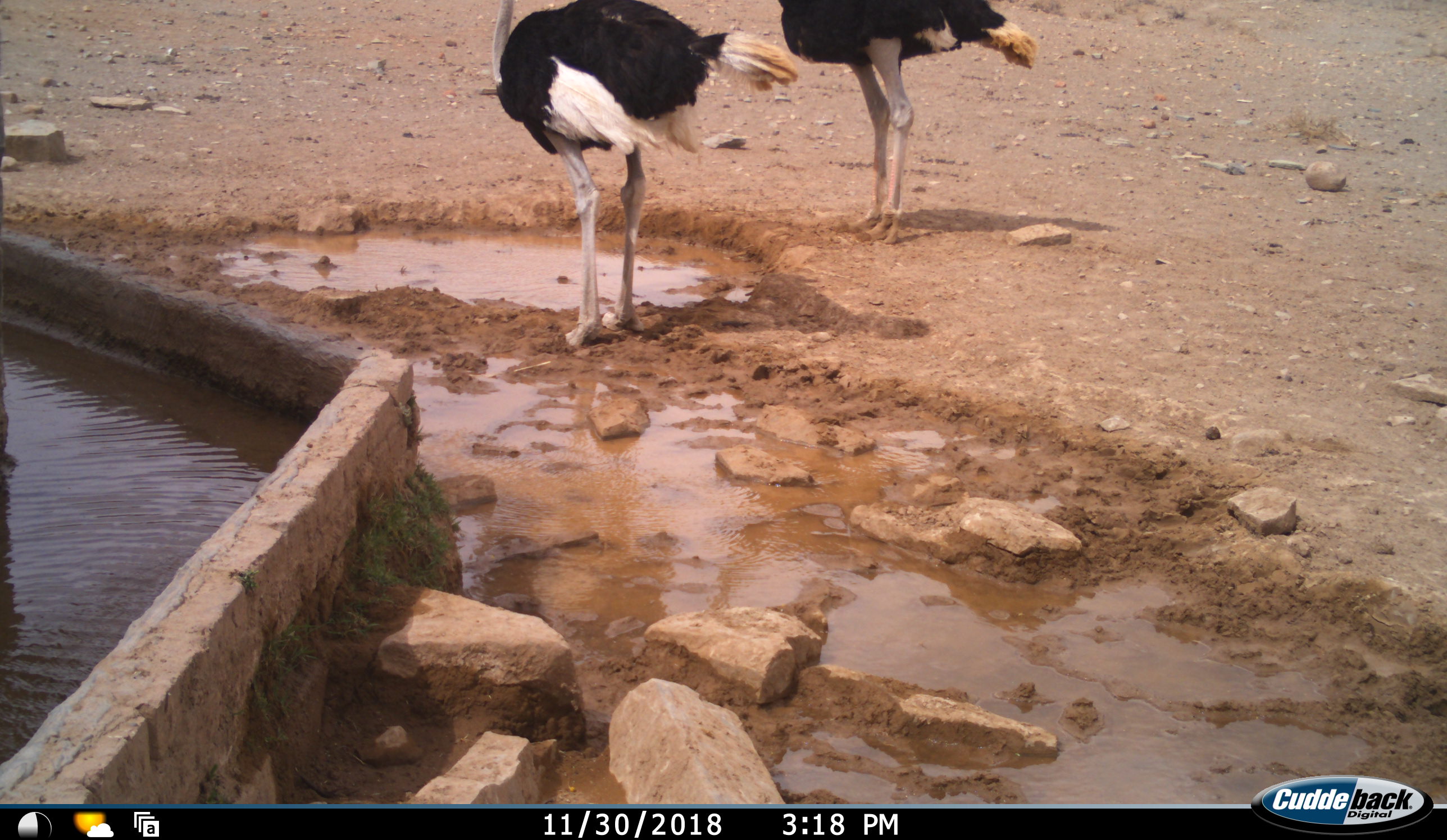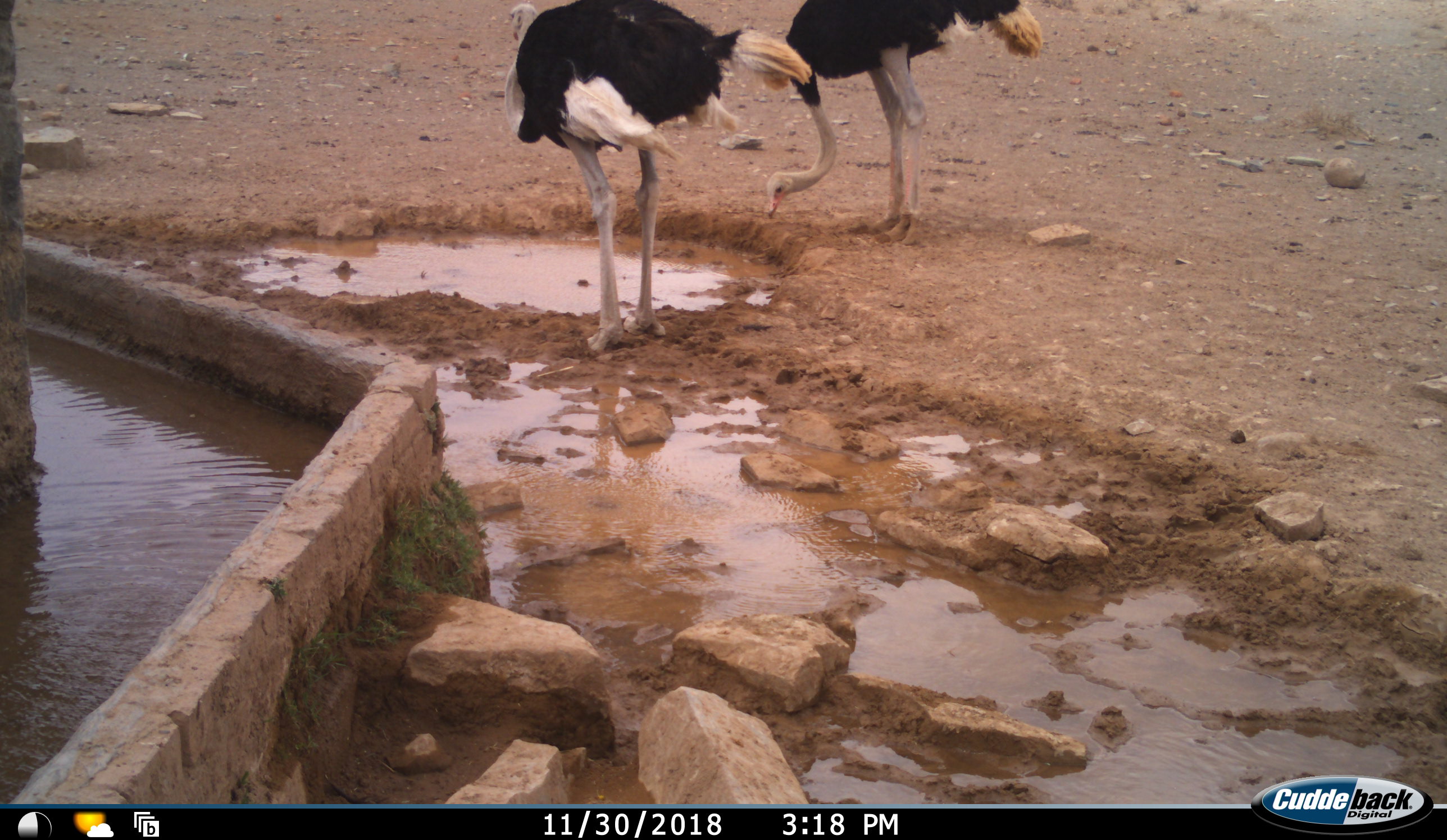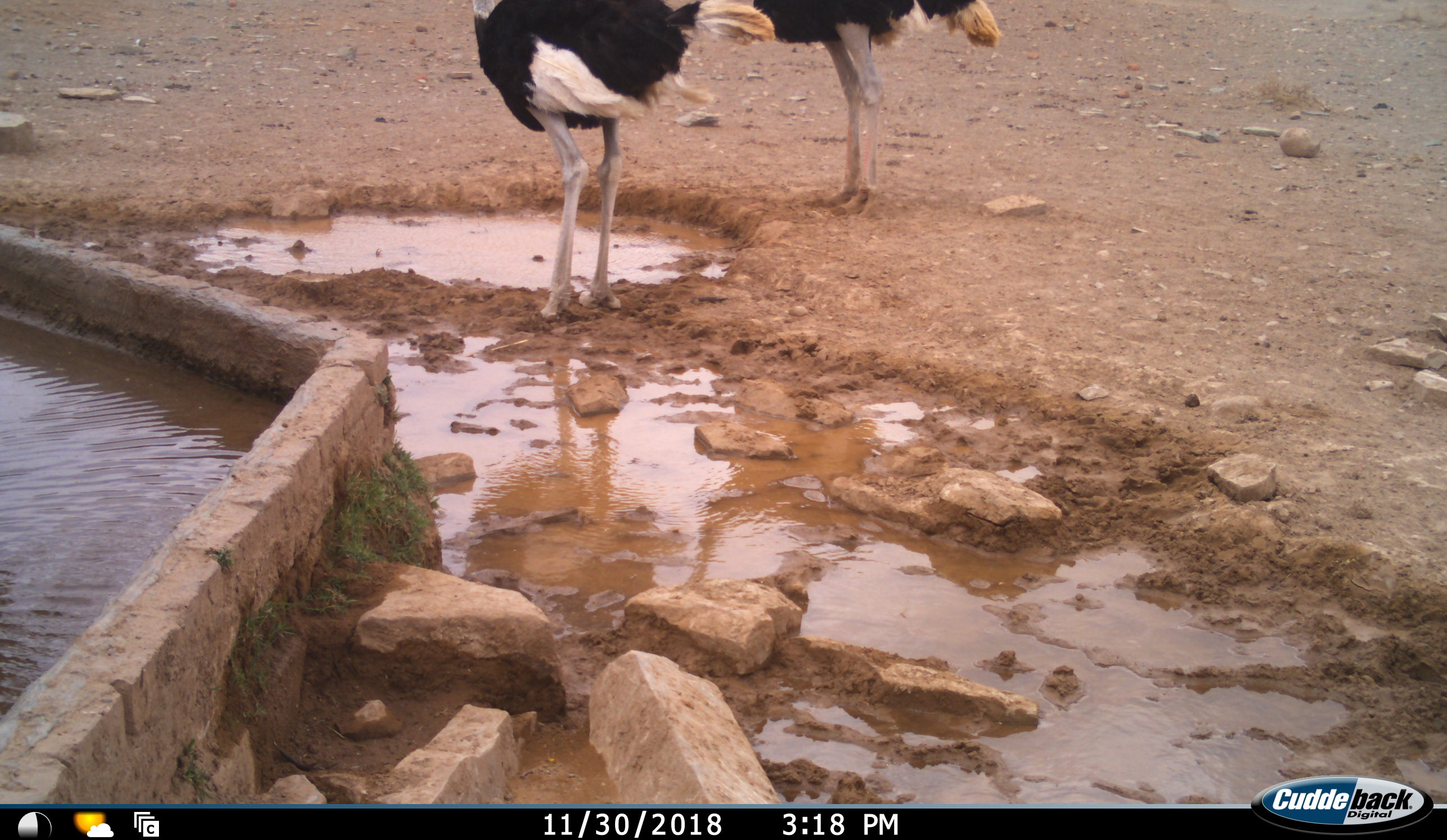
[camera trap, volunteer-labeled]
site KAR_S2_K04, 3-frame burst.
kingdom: Animalia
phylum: Chordata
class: Aves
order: Struthioniformes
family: Struthionidae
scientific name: Struthionidae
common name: ostrich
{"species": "ostrich (Struthionidae)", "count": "2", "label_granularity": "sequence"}